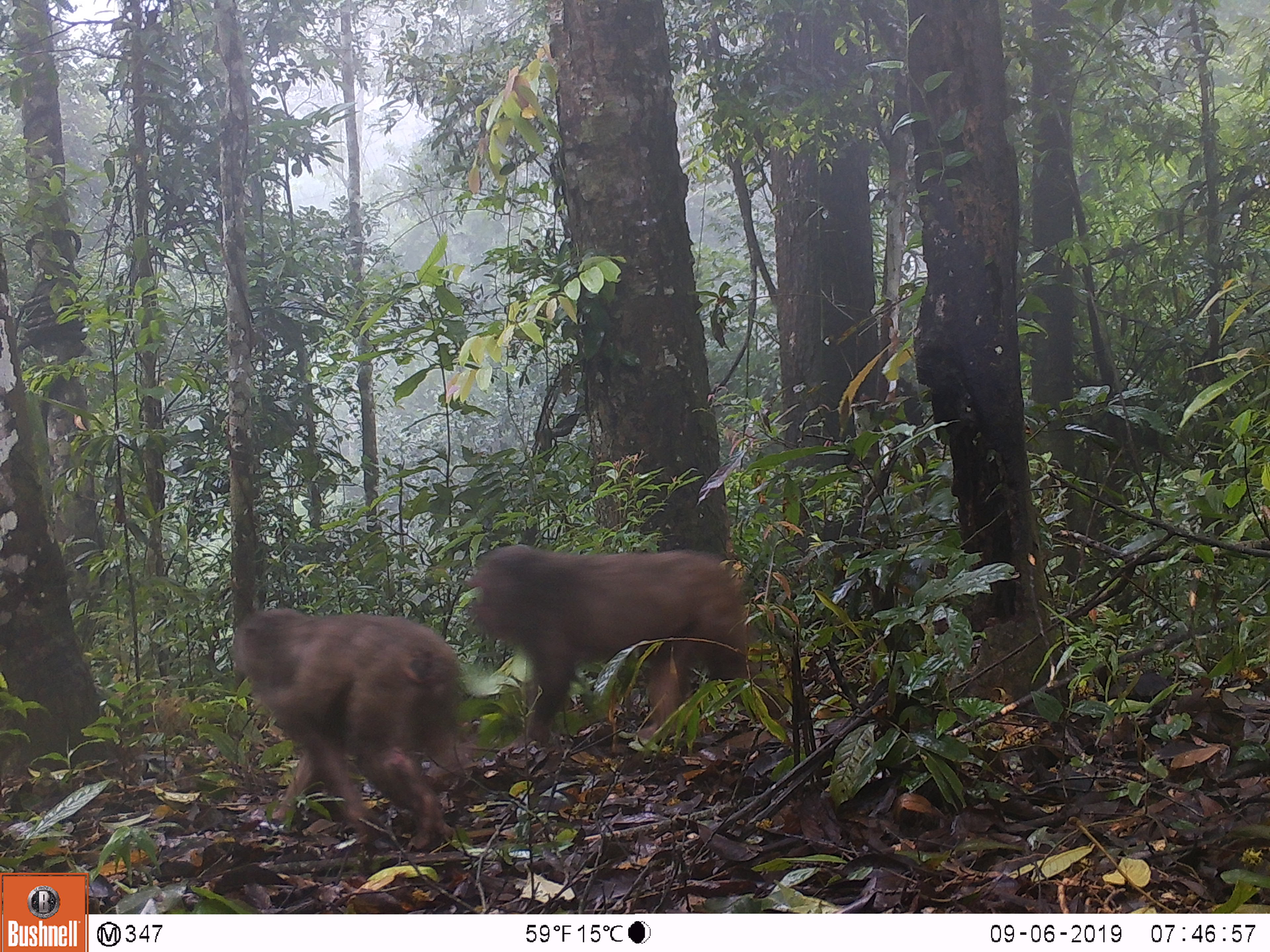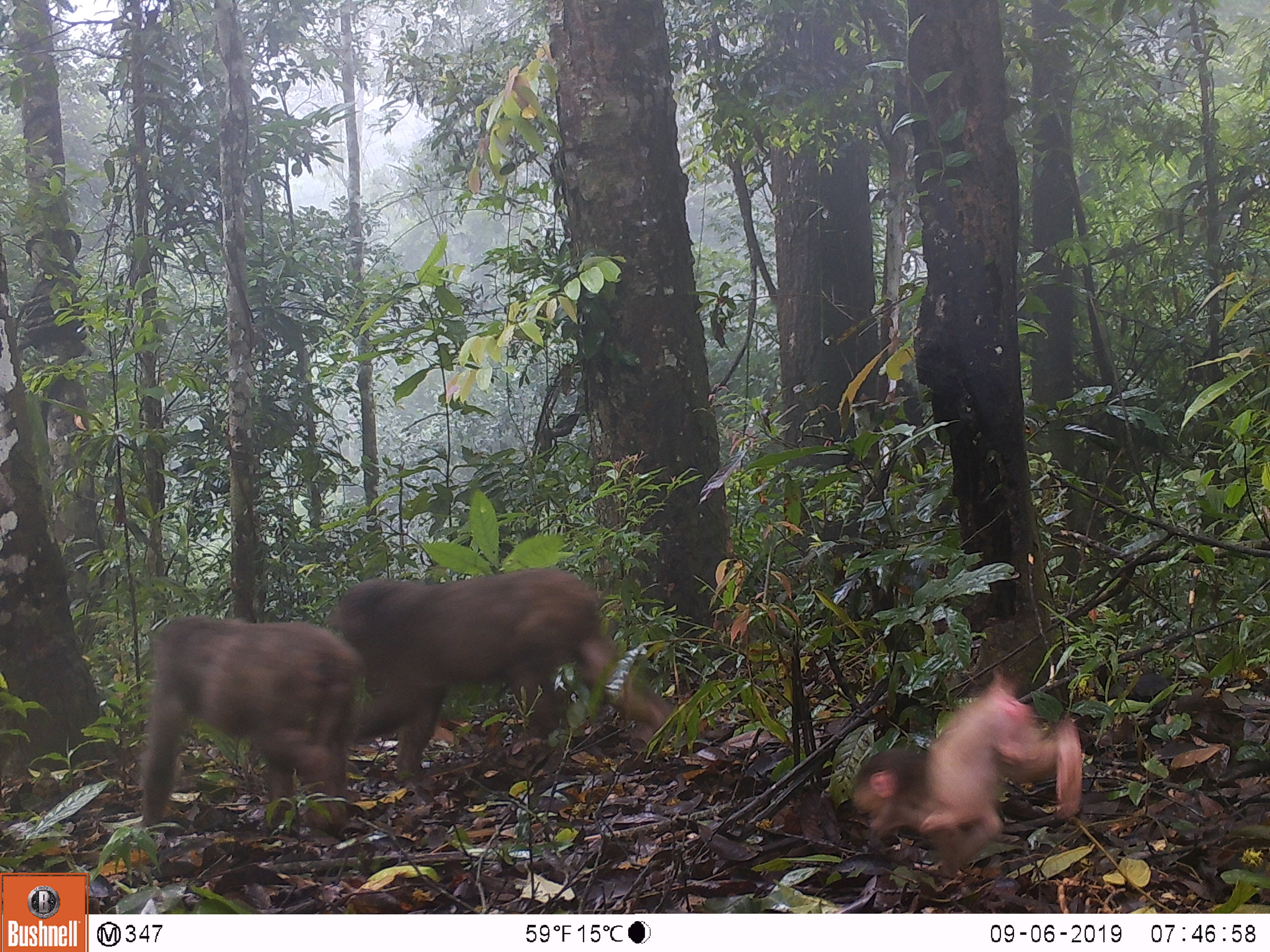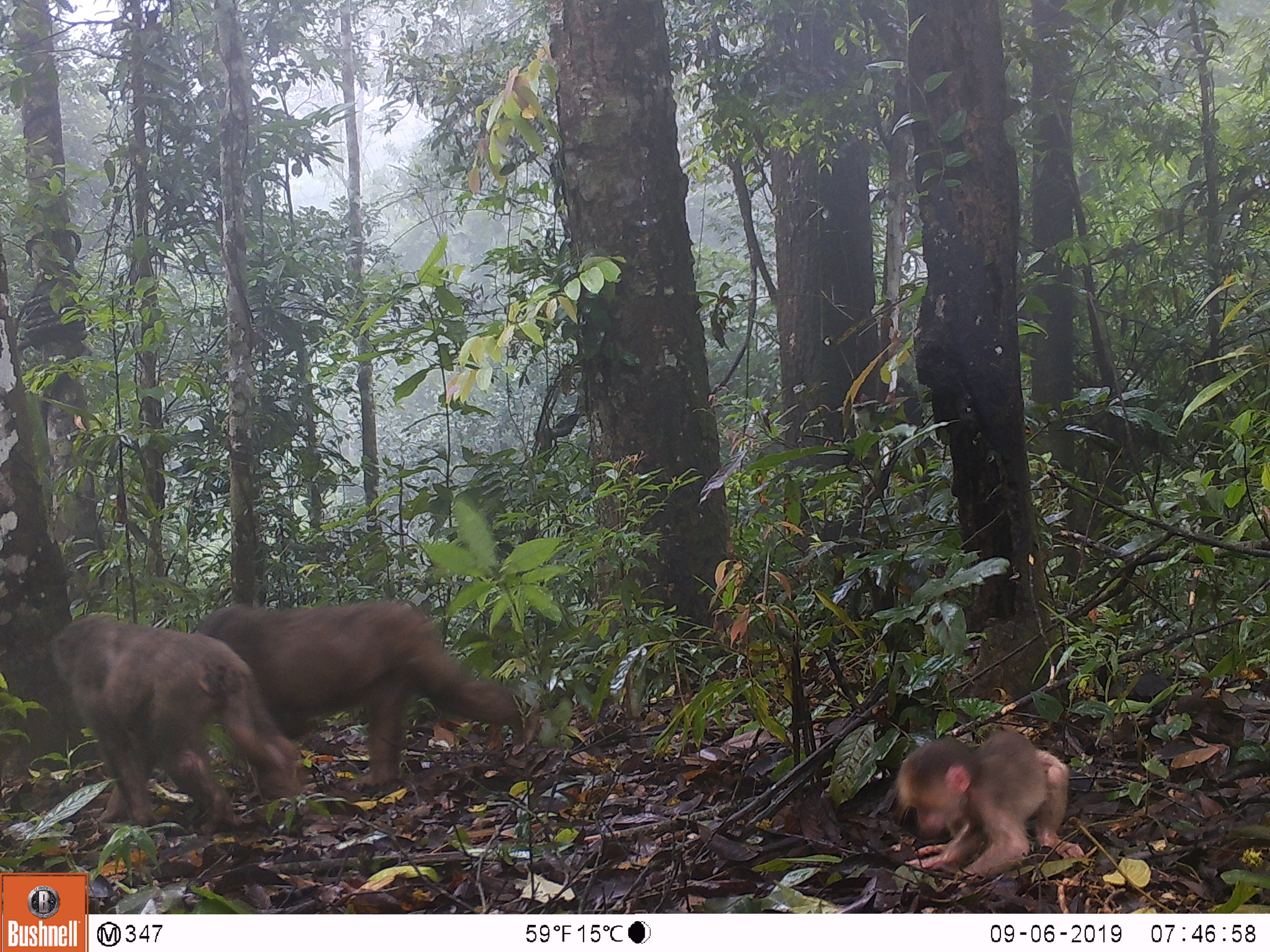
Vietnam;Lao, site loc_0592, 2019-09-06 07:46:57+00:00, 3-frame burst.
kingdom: Animalia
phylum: Chordata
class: Mammalia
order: Primates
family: Cercopithecidae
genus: Macaca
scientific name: Macaca arctoides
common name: stump-tailed macaque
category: stump tailed macaque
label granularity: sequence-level